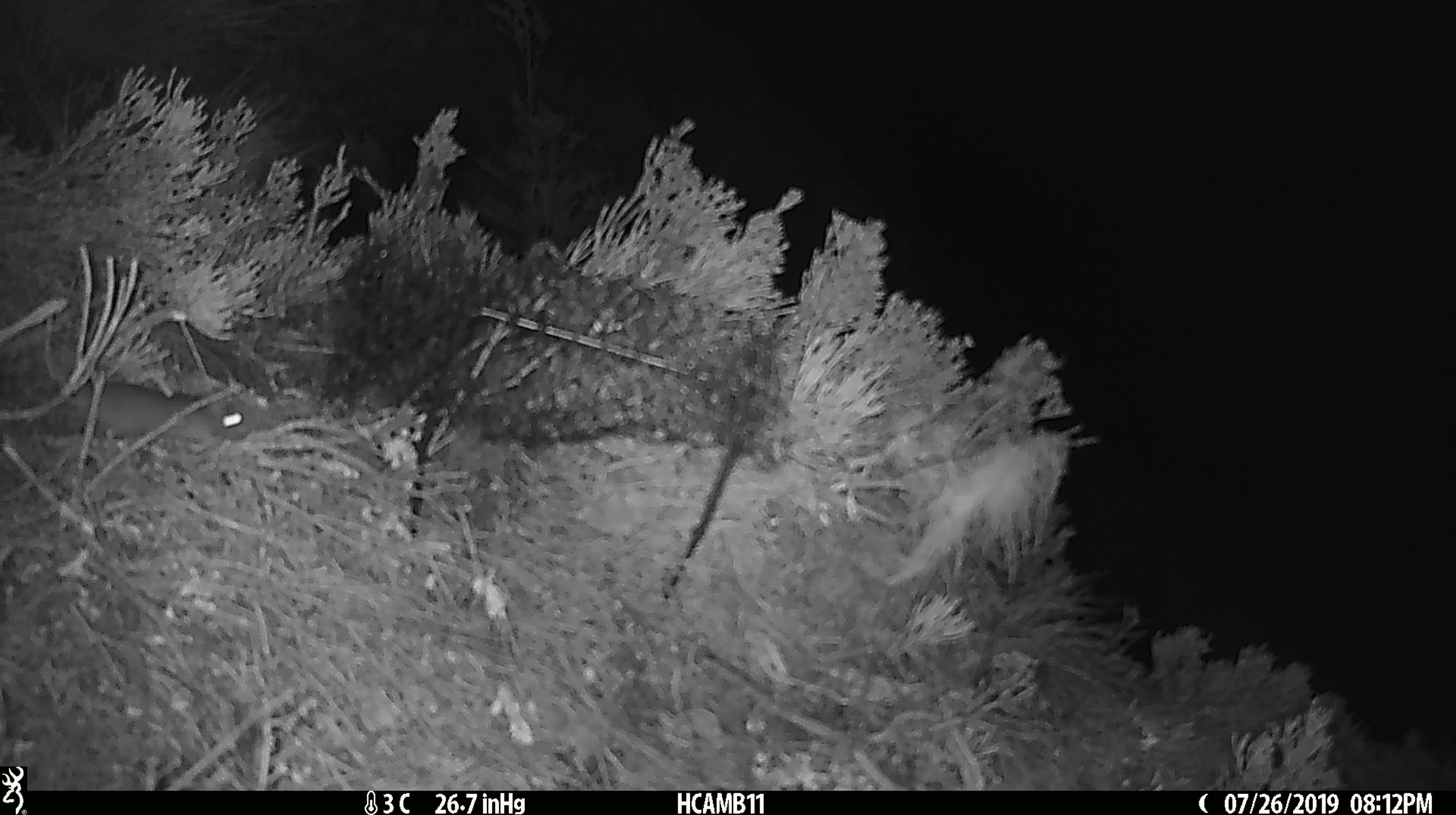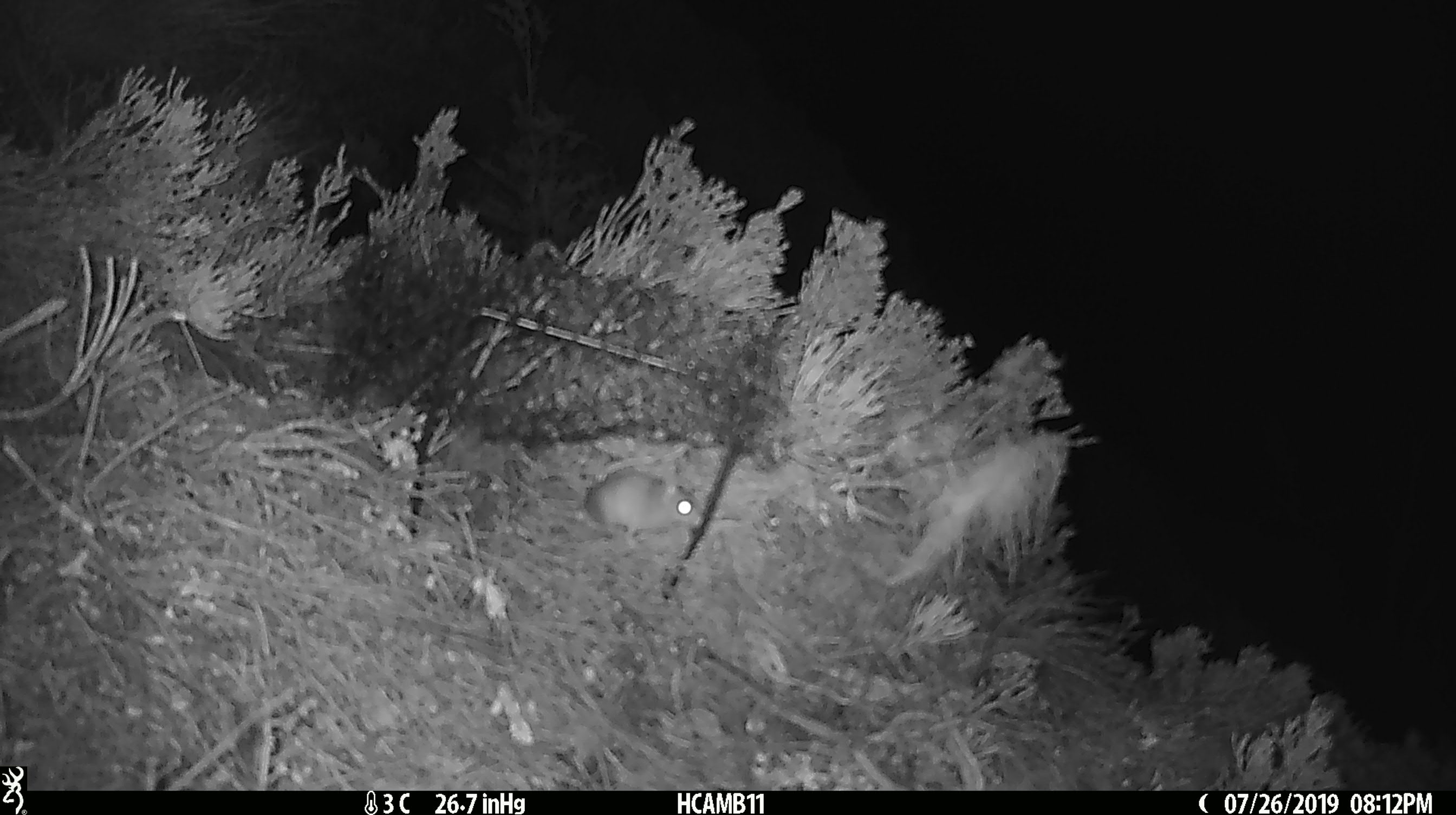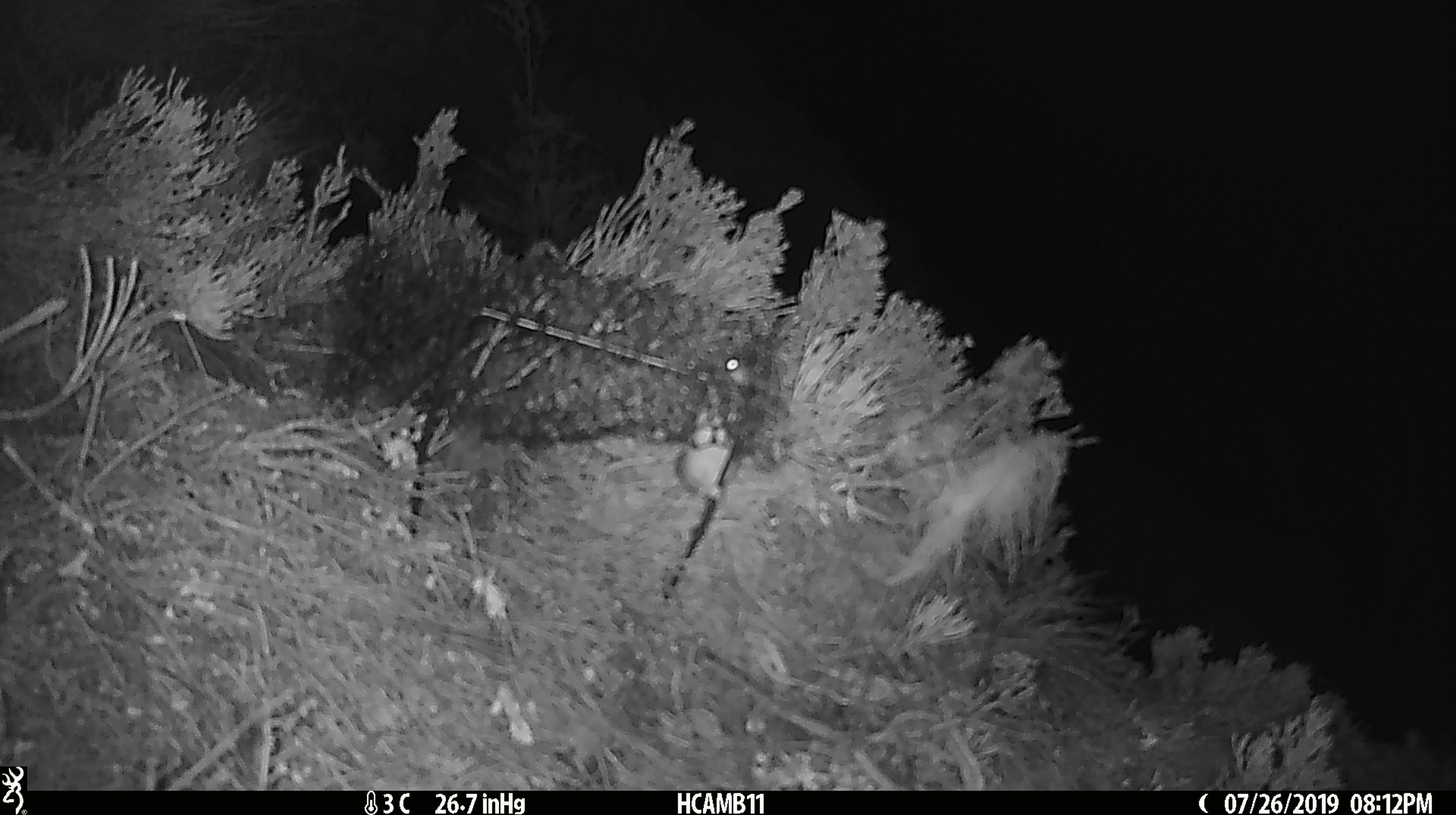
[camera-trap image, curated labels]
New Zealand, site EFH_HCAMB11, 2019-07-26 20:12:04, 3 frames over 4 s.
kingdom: Animalia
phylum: Chordata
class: Mammalia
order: Rodentia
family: Muridae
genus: Mus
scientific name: Mus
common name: mouse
Mouse (Mus).